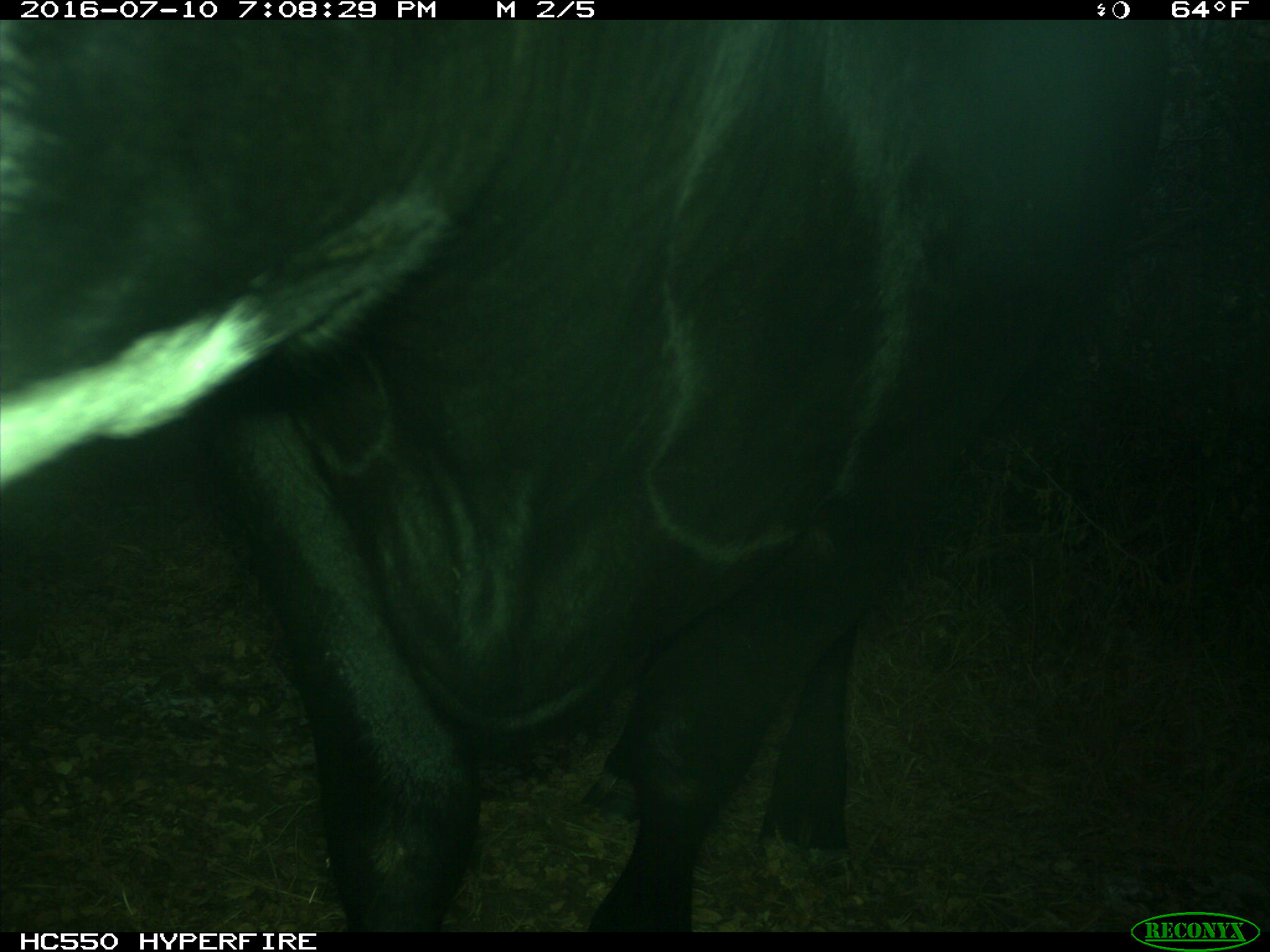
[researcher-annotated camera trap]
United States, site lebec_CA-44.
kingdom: Animalia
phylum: Chordata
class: Mammalia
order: Artiodactyla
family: Bovidae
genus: Bos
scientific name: Bos taurus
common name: domestic cow